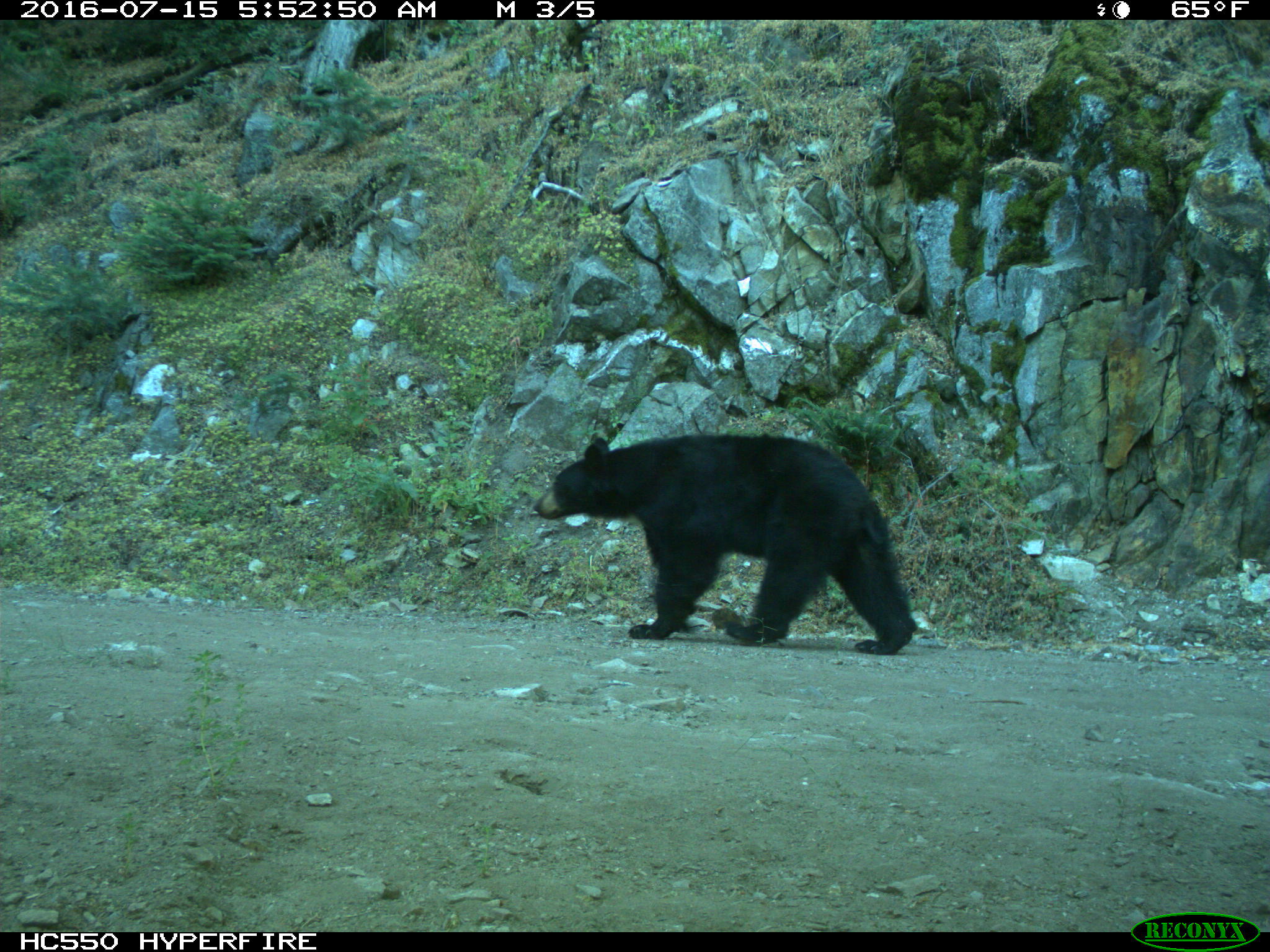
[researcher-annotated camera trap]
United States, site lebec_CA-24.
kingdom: Animalia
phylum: Chordata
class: Mammalia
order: Carnivora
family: Ursidae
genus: Ursus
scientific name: Ursus americanus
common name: american black bear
Ursus americanus (american black bear).